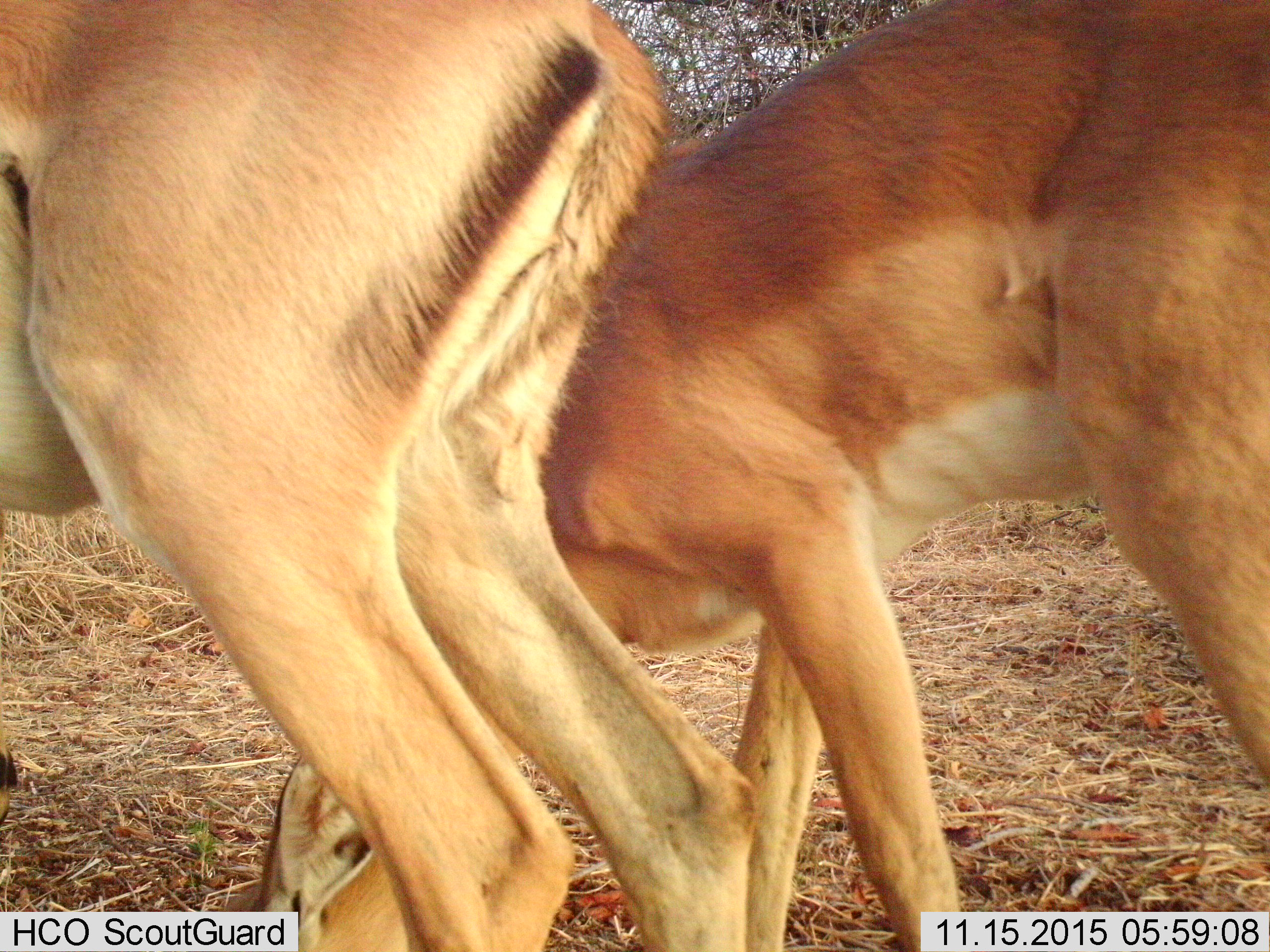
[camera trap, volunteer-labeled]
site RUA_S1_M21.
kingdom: Animalia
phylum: Chordata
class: Mammalia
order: Artiodactyla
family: Bovidae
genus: Aepyceros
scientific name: Aepyceros melampus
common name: impala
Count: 2.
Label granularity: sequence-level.